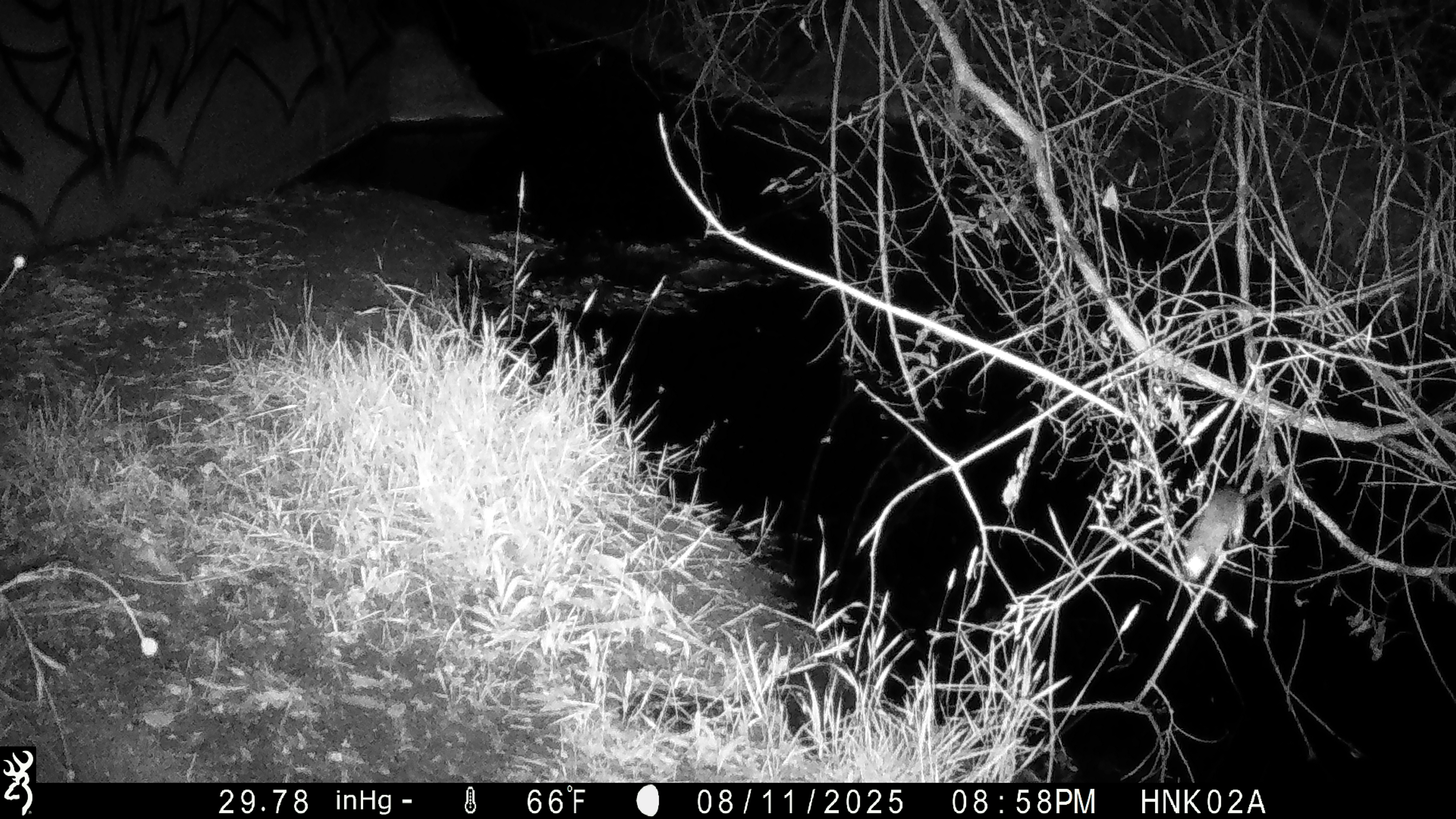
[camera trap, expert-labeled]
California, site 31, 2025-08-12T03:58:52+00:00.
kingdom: Animalia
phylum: Chordata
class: Mammalia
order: Rodentia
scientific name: Rodentia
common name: mouse or rat